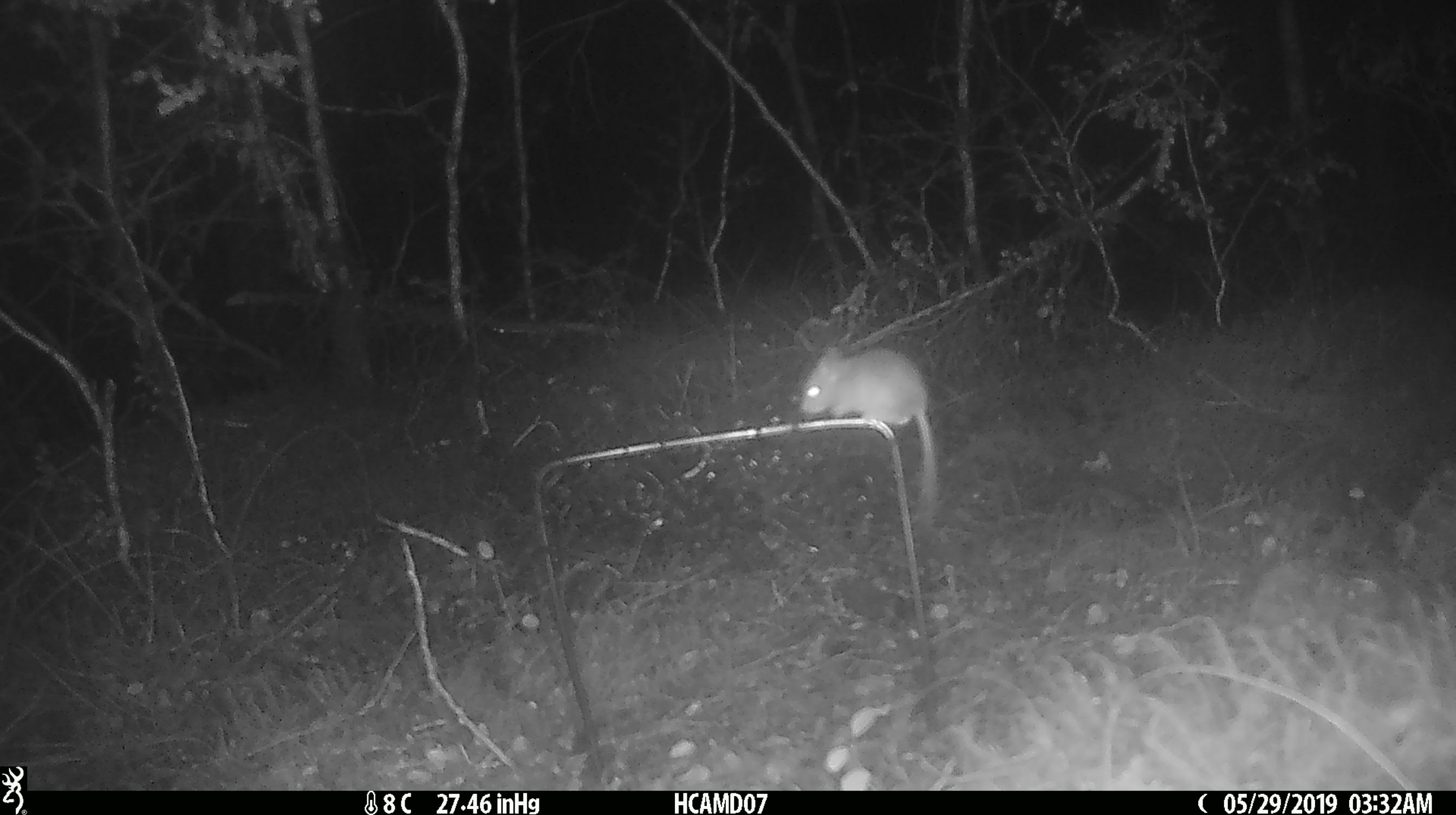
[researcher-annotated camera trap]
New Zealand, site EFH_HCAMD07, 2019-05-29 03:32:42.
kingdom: Animalia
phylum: Chordata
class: Mammalia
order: Rodentia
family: Muridae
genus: Mus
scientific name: Mus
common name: mouse